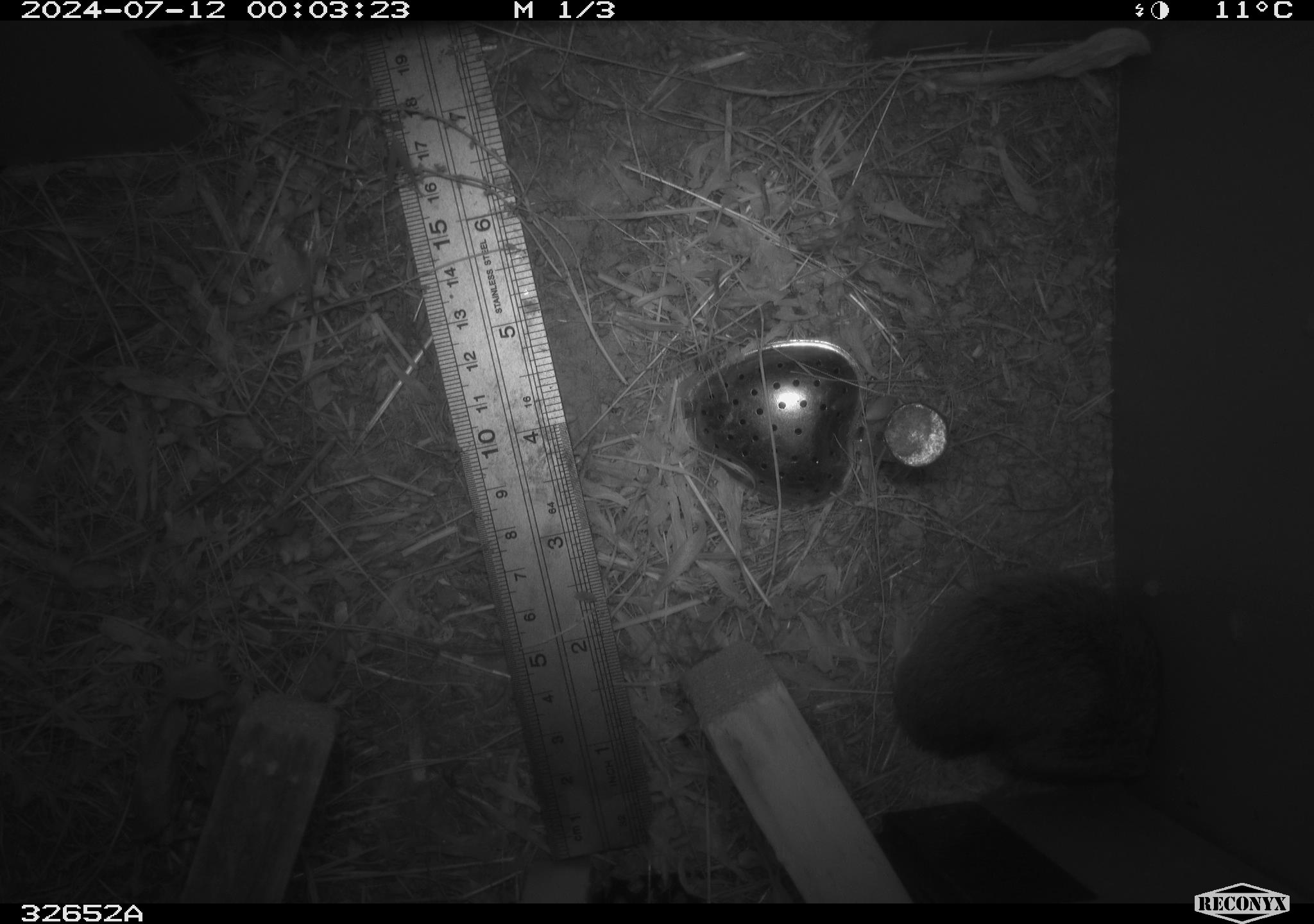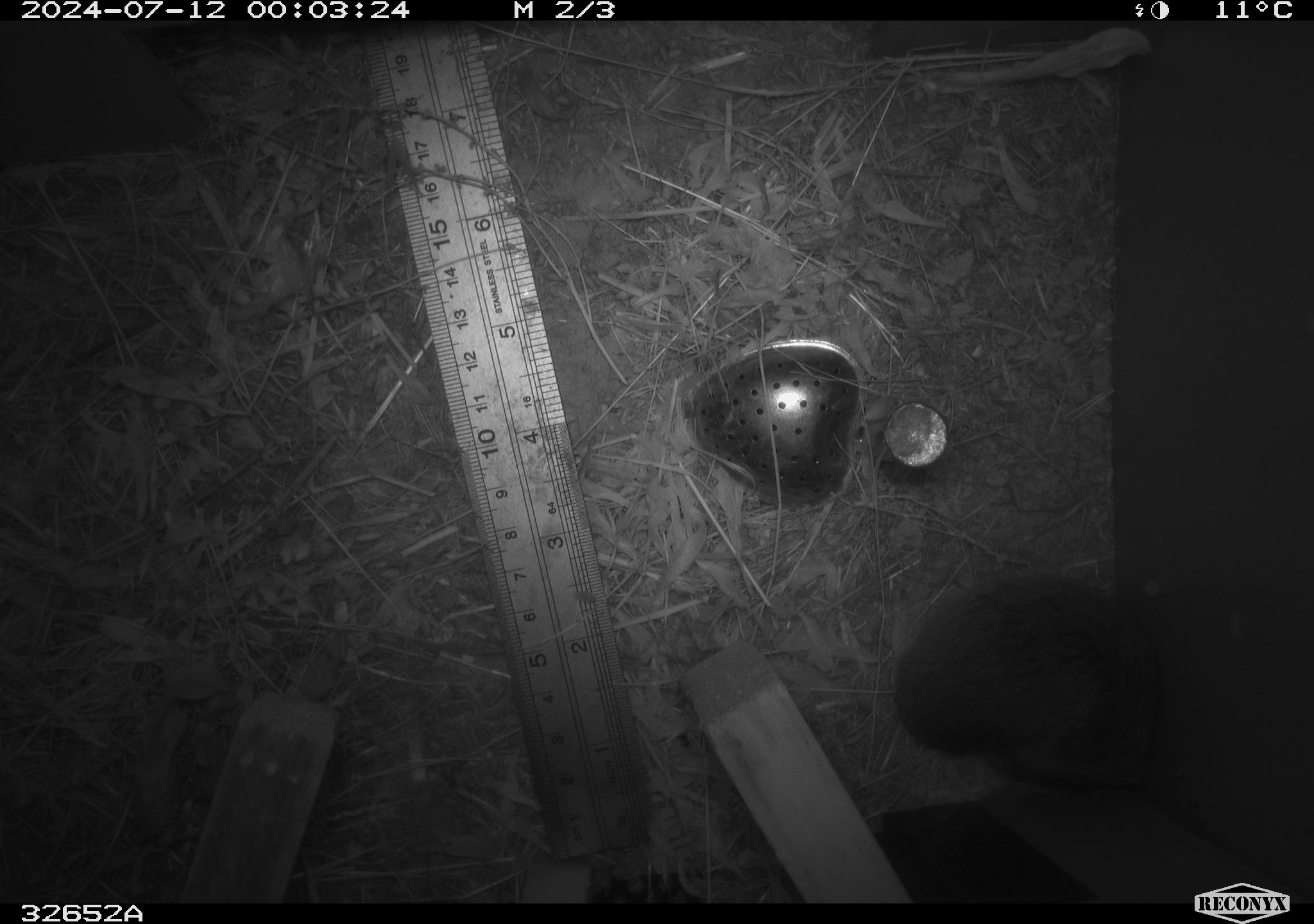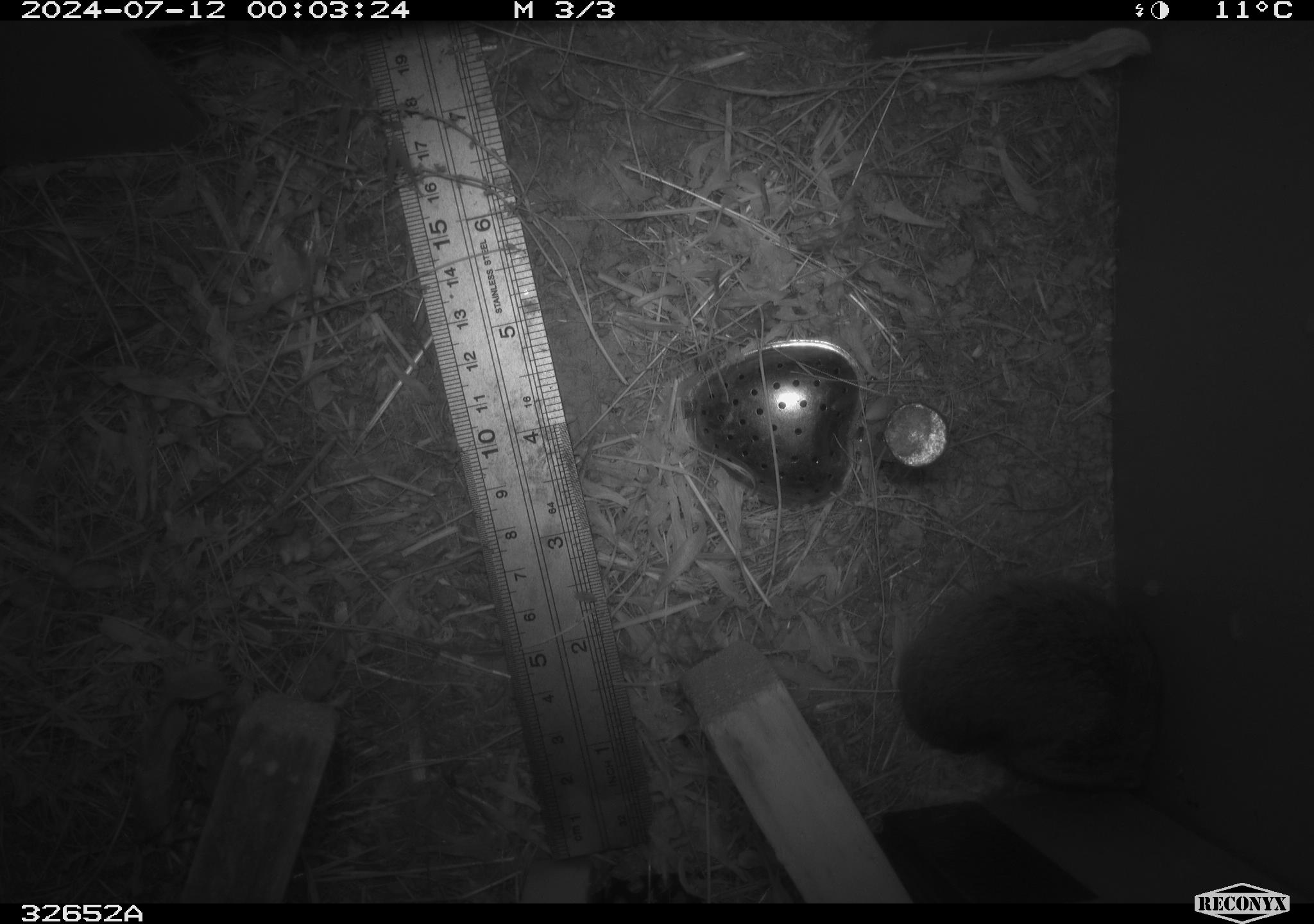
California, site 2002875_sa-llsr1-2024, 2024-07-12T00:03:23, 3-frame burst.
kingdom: Animalia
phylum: Chordata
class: Mammalia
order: Rodentia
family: Cricetidae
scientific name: Arvicolinae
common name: voles, lemmings, and muskrats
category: arvicolinae subfamily